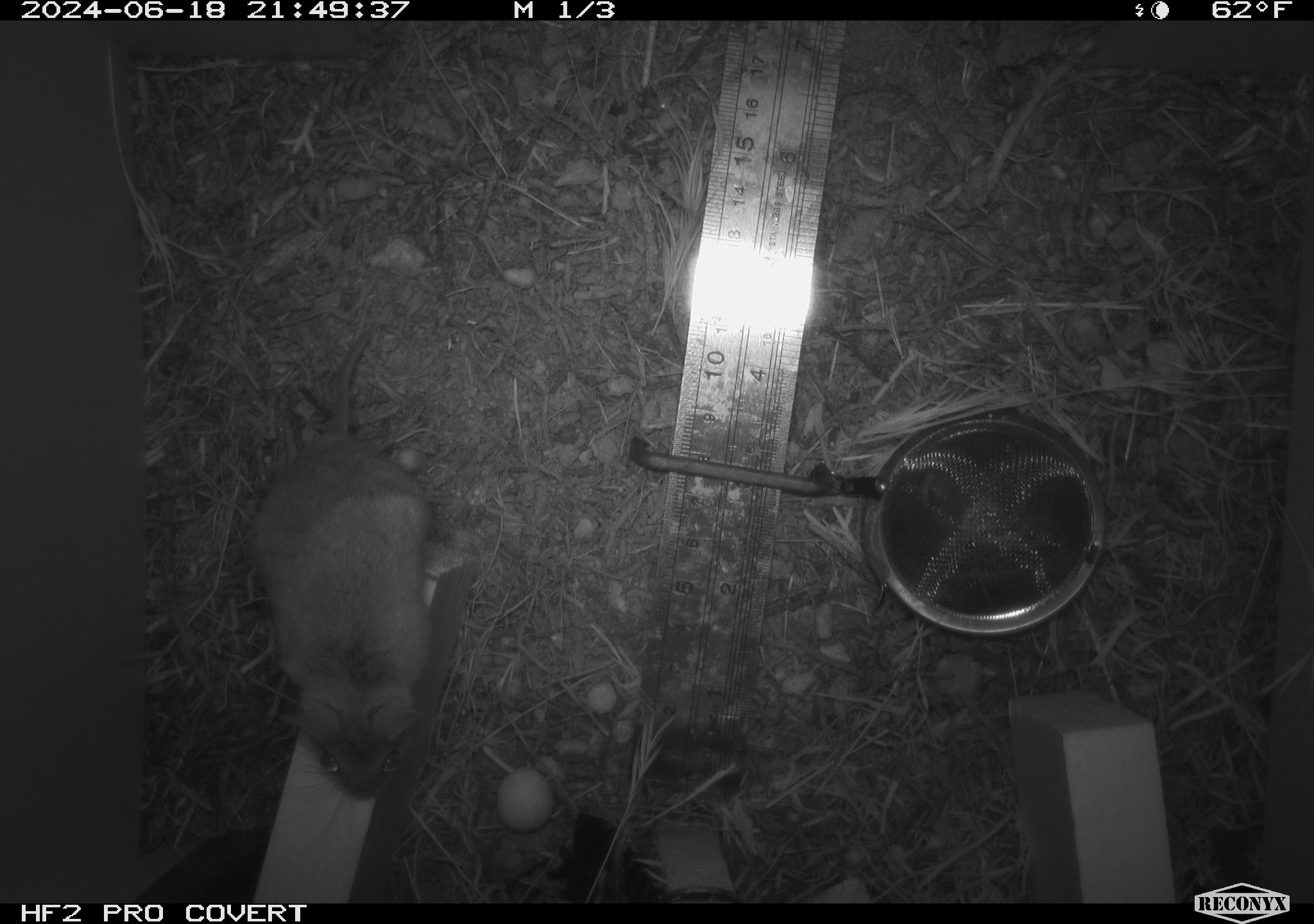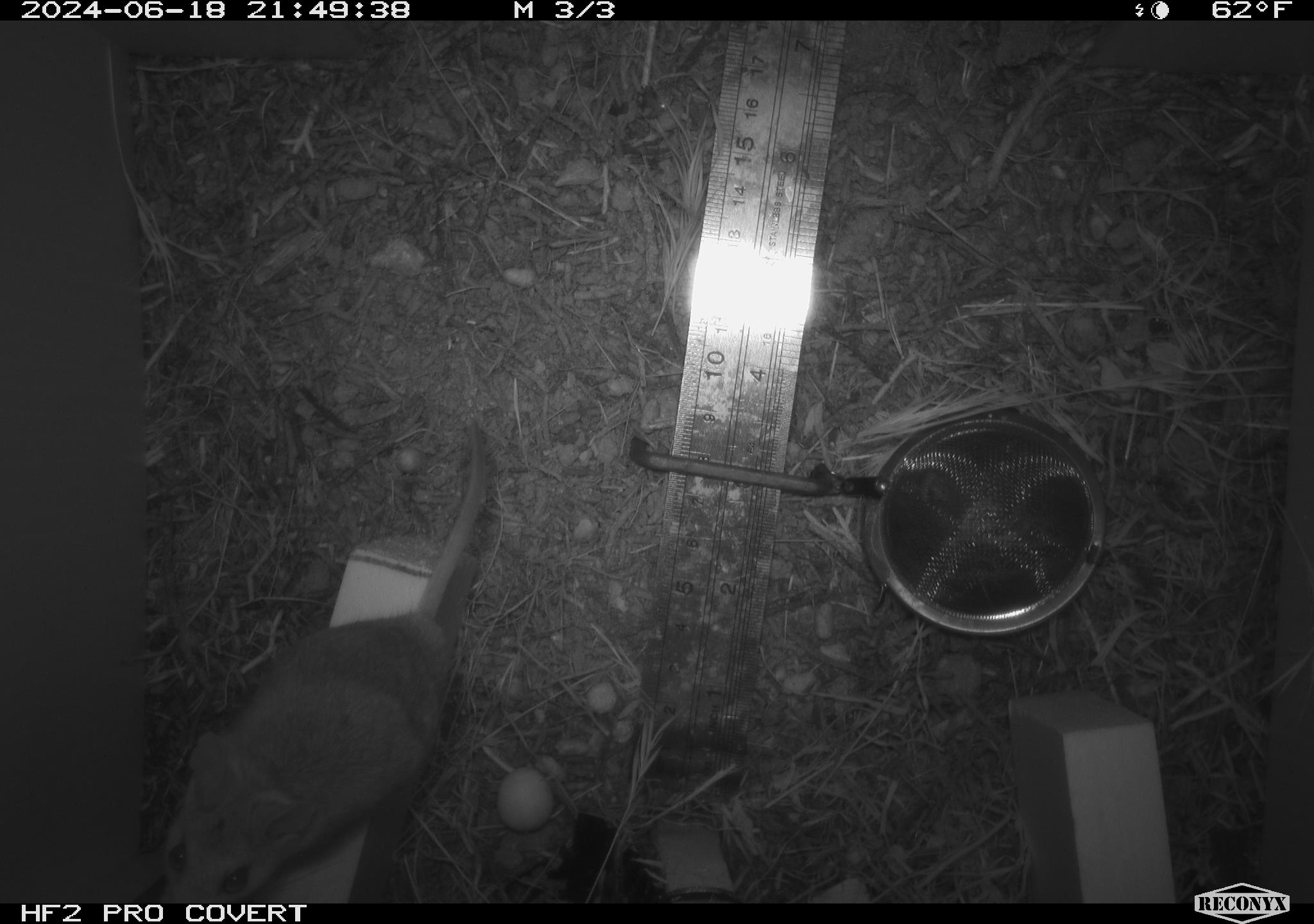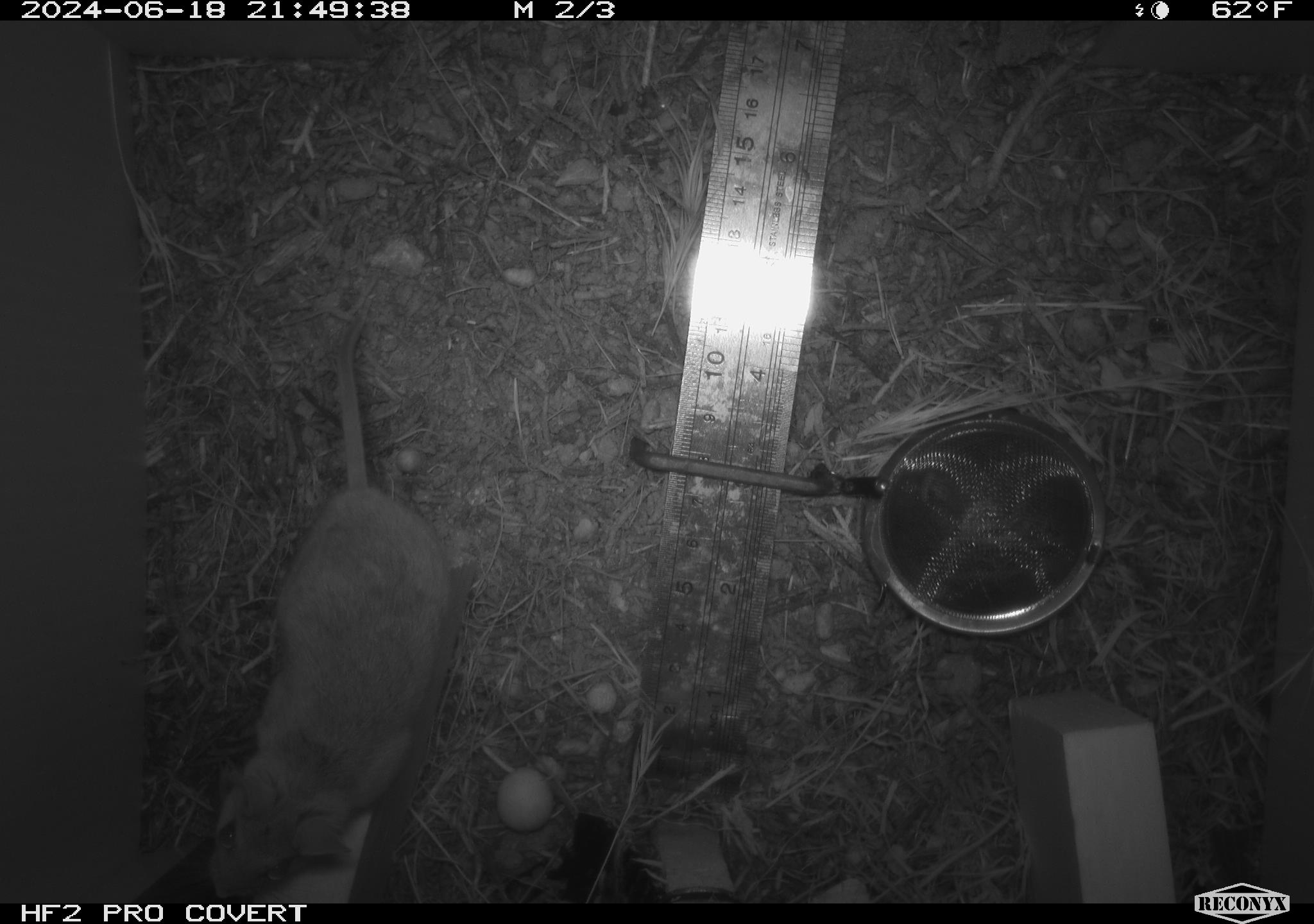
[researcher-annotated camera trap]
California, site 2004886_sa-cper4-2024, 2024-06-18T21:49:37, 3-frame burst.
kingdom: Animalia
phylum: Chordata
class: Mammalia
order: Rodentia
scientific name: Rodentia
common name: rodent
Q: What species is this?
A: Rodent (Rodentia).